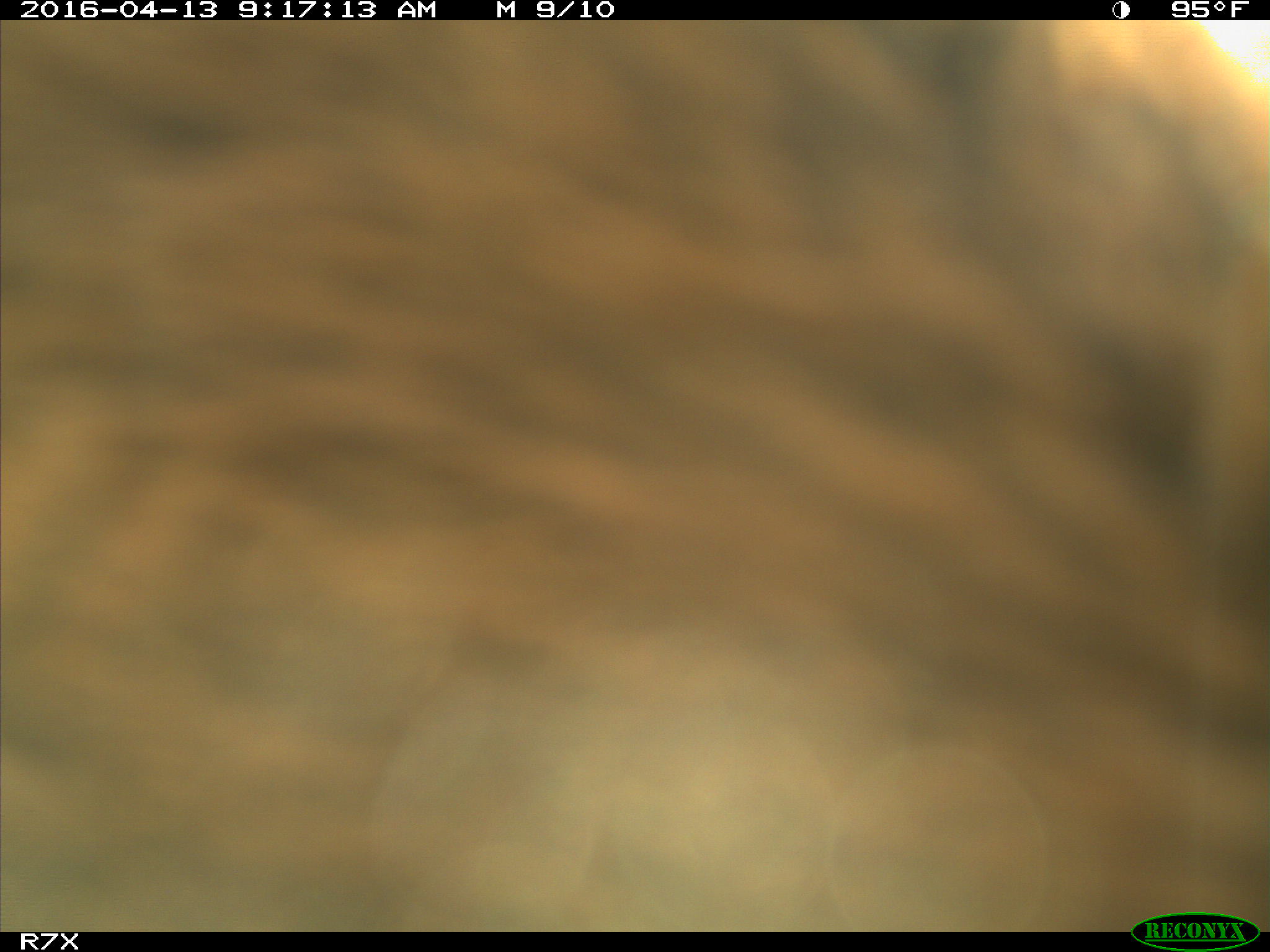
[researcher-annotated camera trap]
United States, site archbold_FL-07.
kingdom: Animalia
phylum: Chordata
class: Mammalia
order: Artiodactyla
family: Bovidae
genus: Bos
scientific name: Bos taurus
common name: domestic cow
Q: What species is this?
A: Bos taurus (domestic cow).